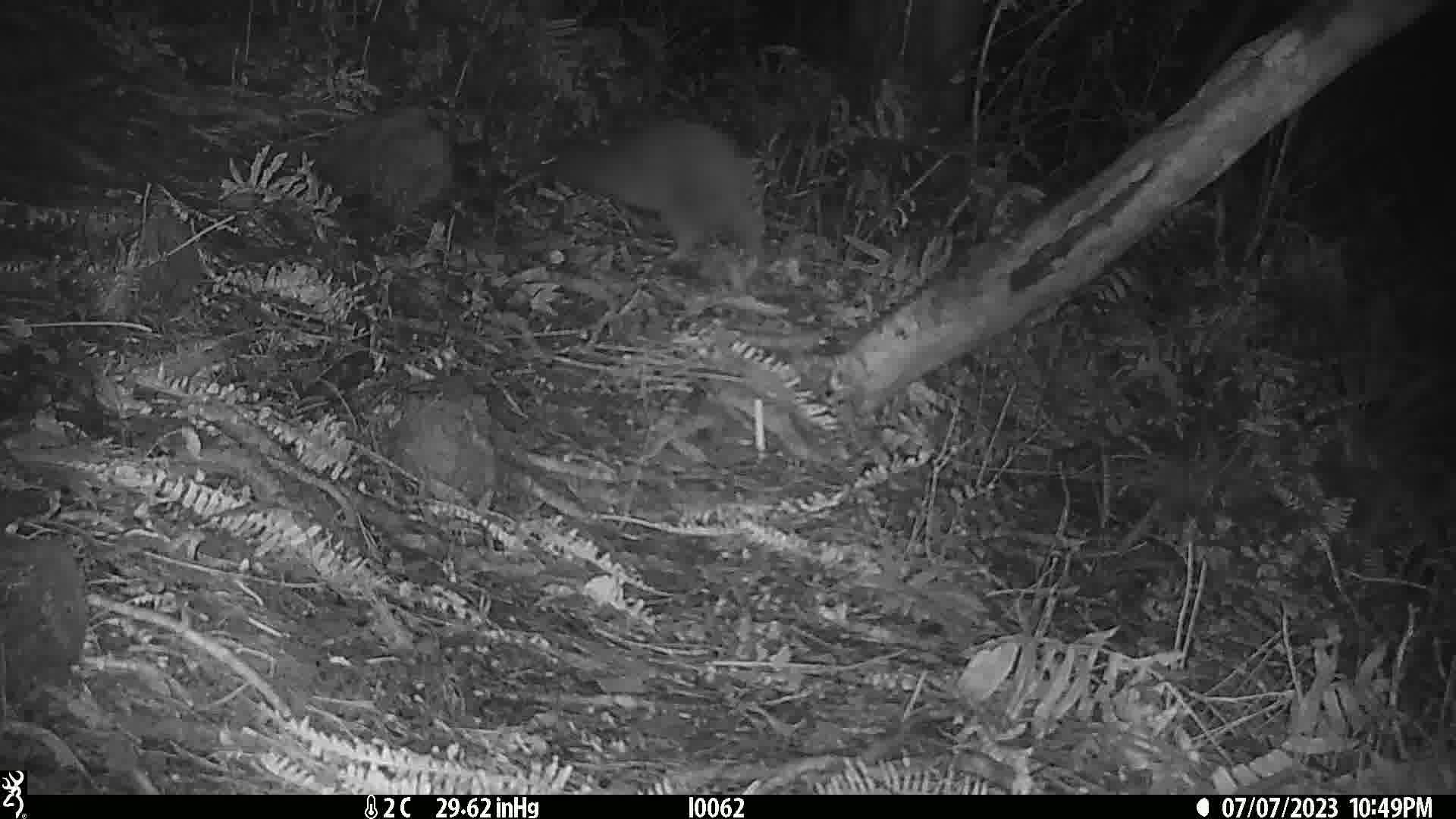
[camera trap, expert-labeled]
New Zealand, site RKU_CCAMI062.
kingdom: Animalia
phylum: Chordata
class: Aves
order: Apterygiformes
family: Apterygidae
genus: Apteryx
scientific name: Apteryx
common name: kiwi